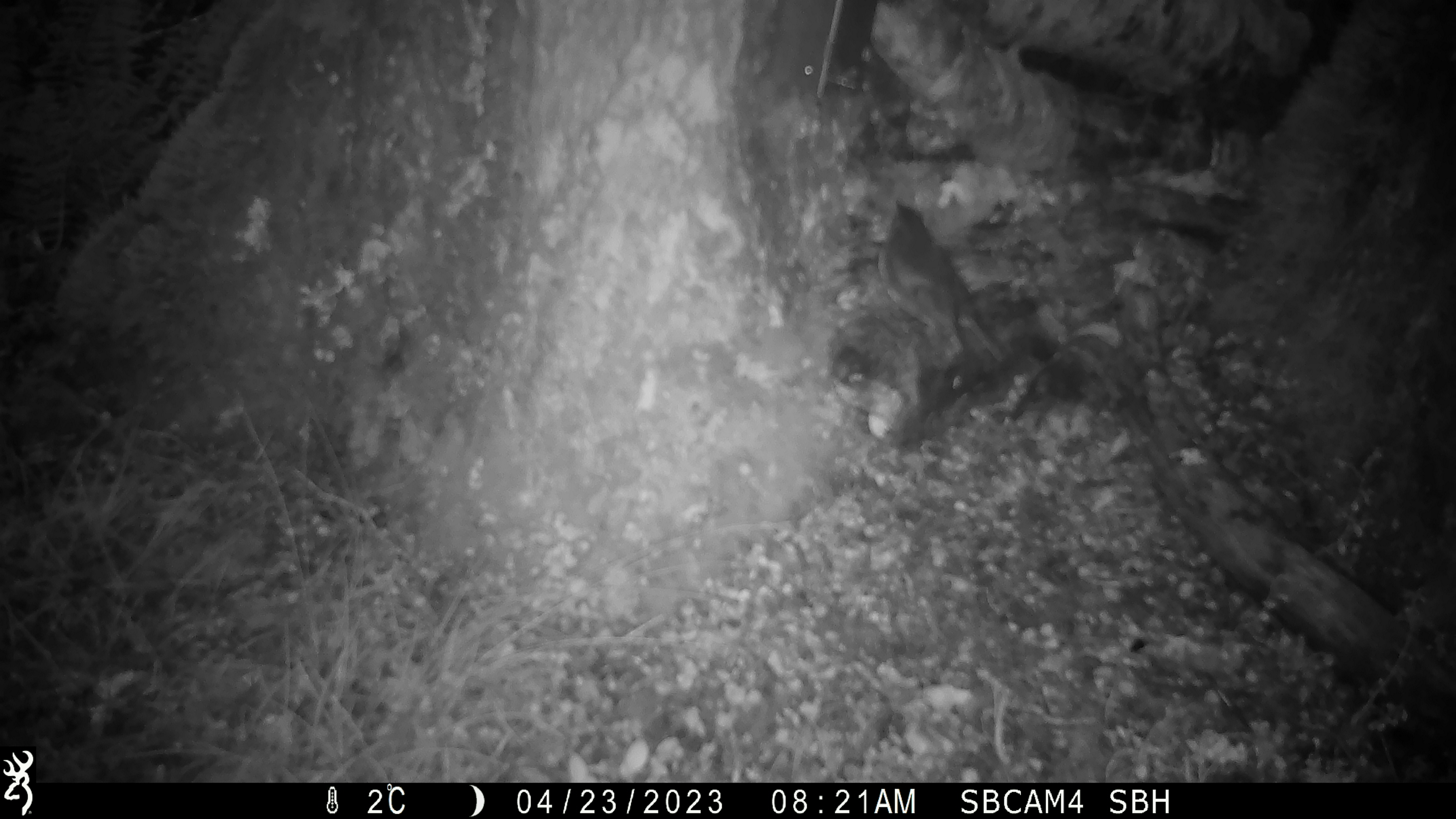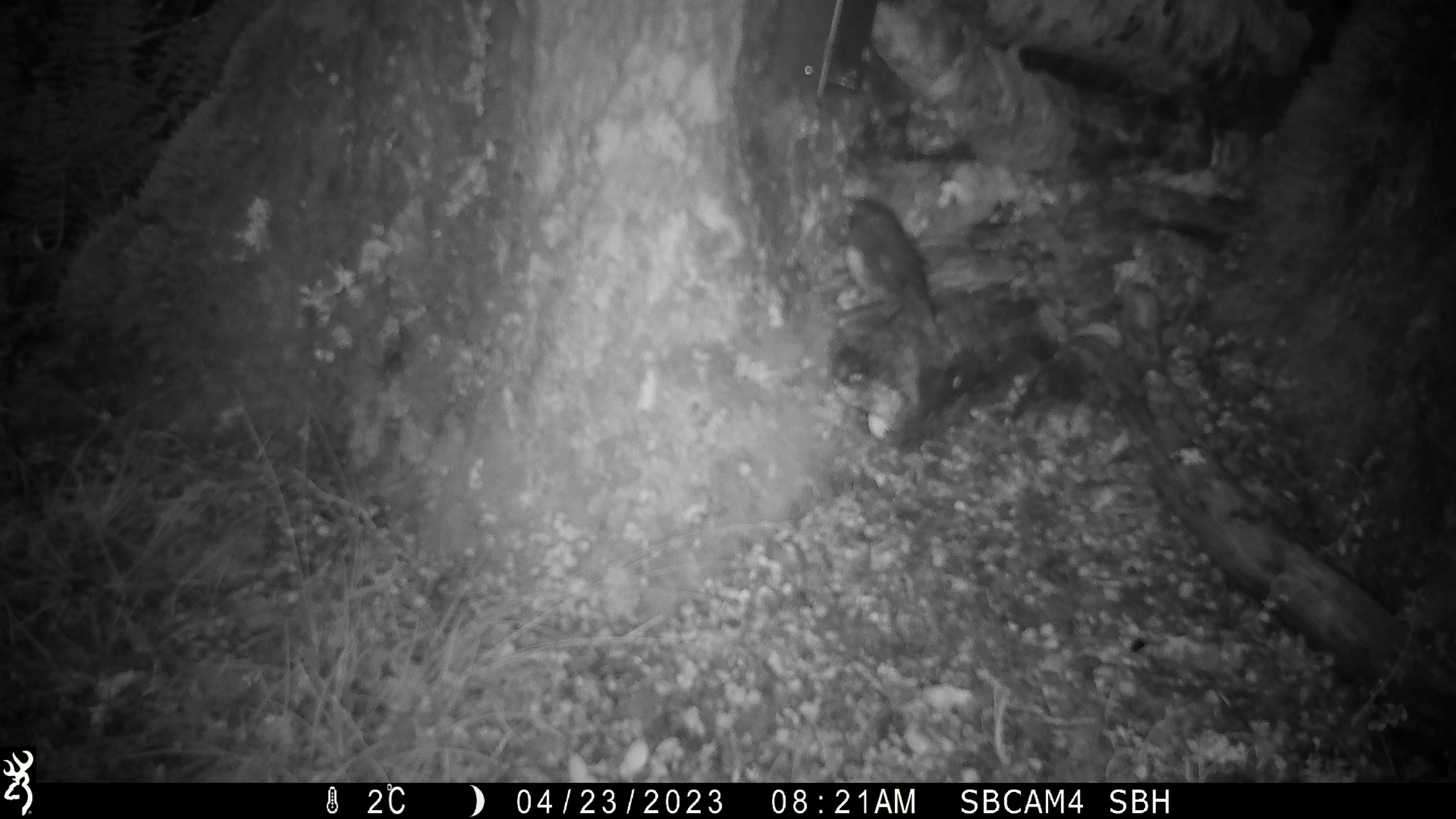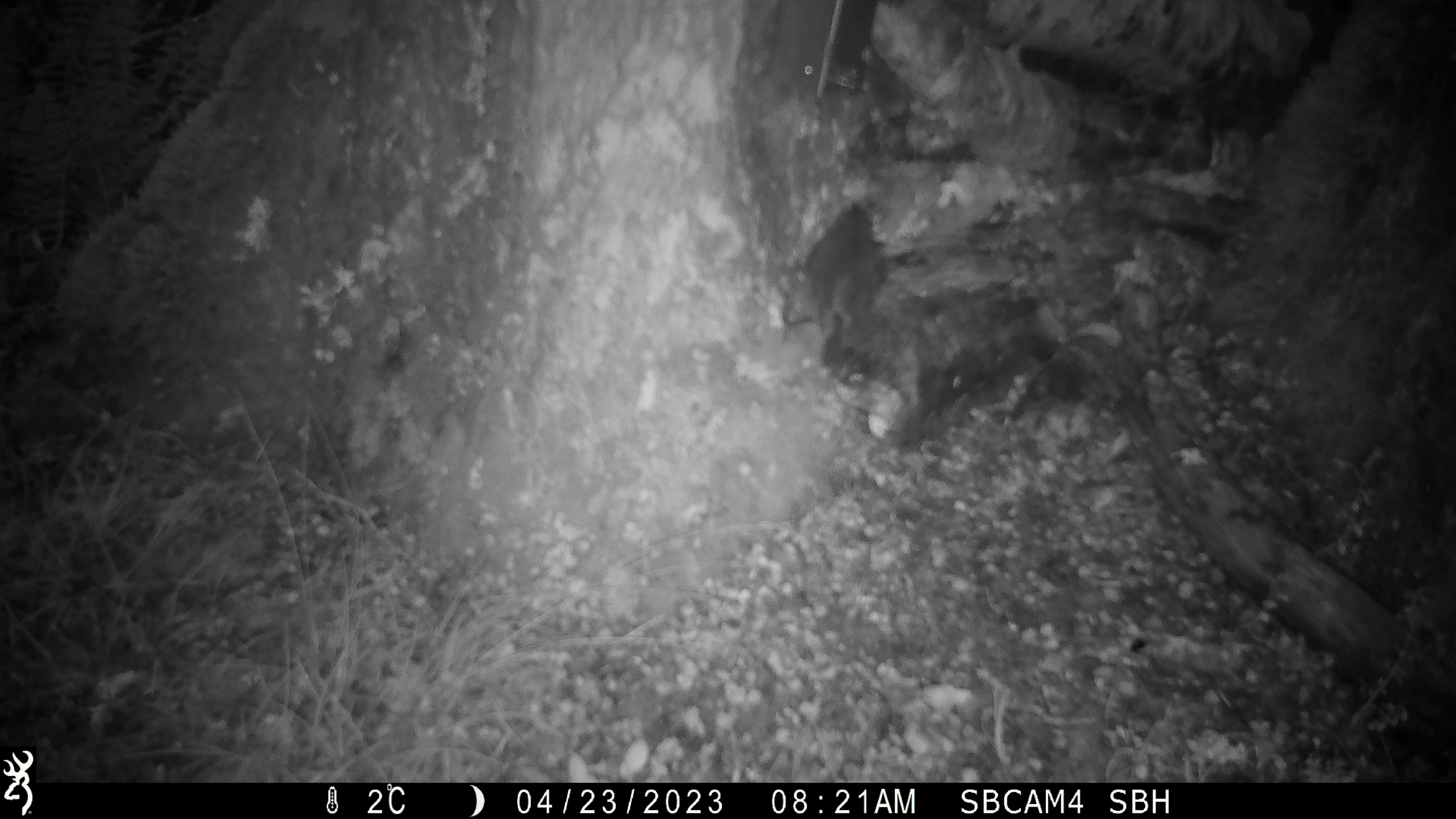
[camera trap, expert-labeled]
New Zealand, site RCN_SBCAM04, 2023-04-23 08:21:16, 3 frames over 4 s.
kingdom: Animalia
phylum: Chordata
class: Aves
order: Passeriformes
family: Petroicidae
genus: Petroica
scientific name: Petroica australis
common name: new zealand robin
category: robin